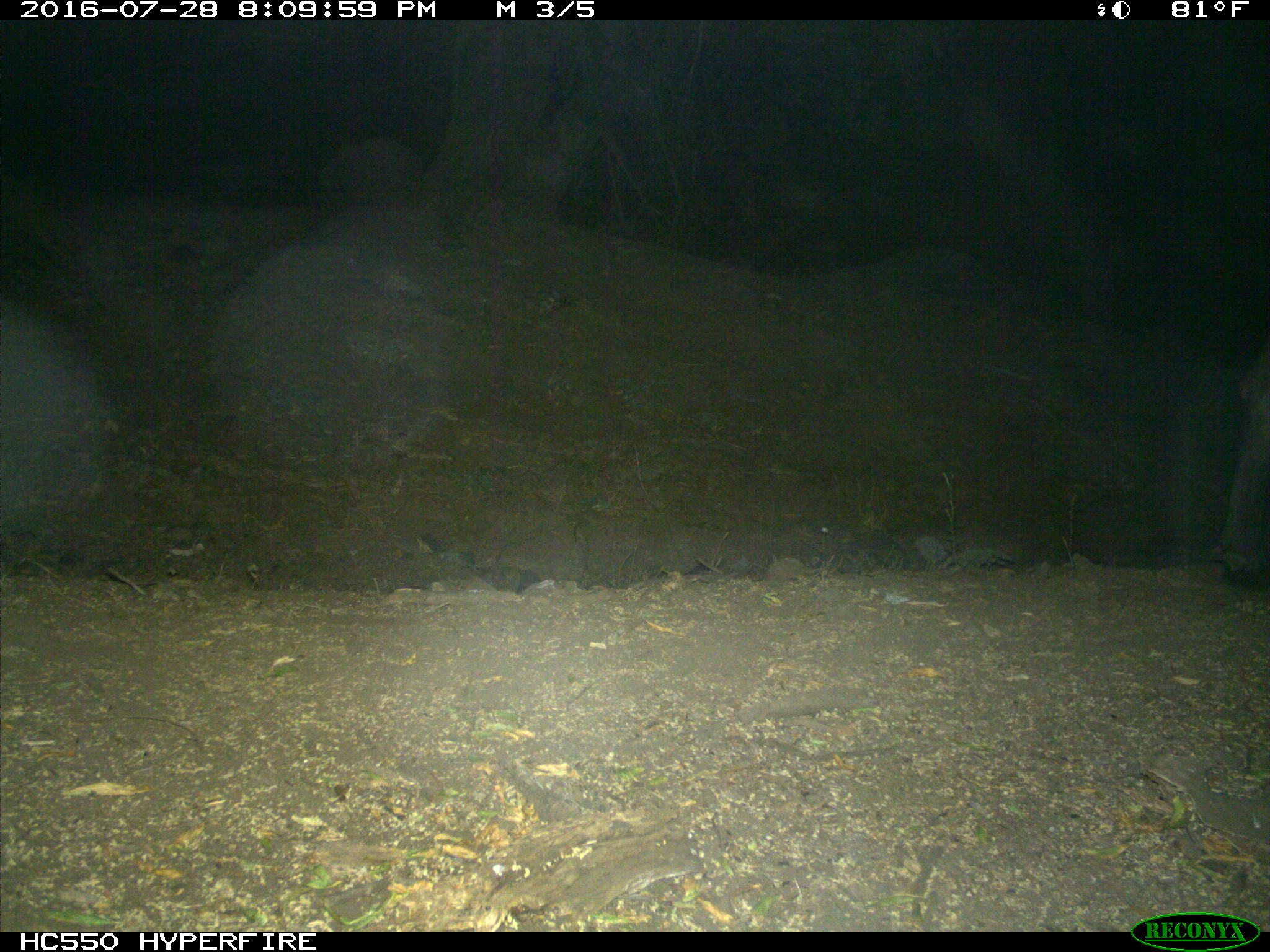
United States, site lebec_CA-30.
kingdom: Animalia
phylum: Chordata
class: Mammalia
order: Artiodactyla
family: Bovidae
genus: Bos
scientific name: Bos taurus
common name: domestic cow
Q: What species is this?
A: Bos taurus (domestic cow).